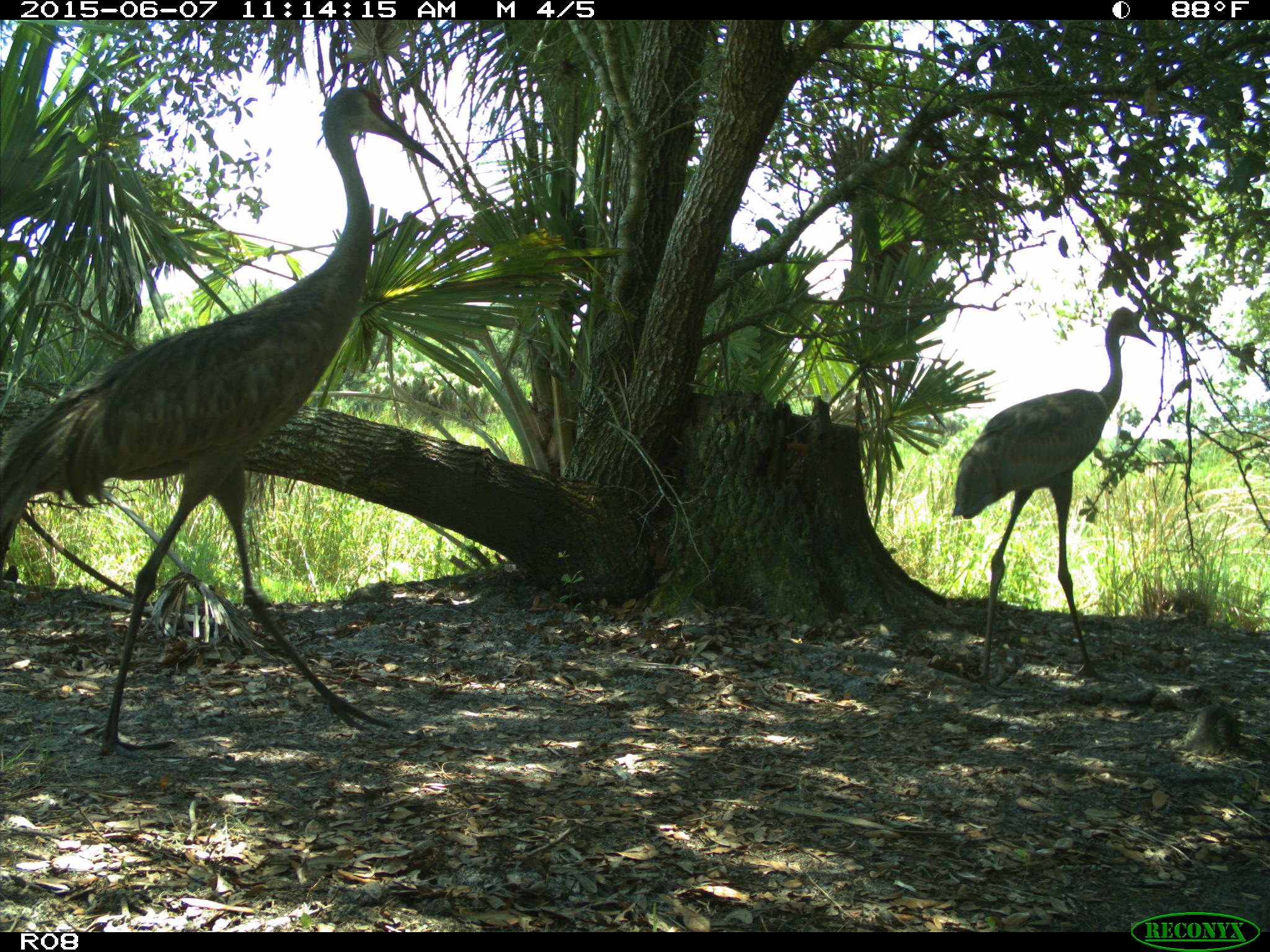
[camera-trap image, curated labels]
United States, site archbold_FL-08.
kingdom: Animalia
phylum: Chordata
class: Aves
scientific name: Aves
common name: birds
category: unidentified bird